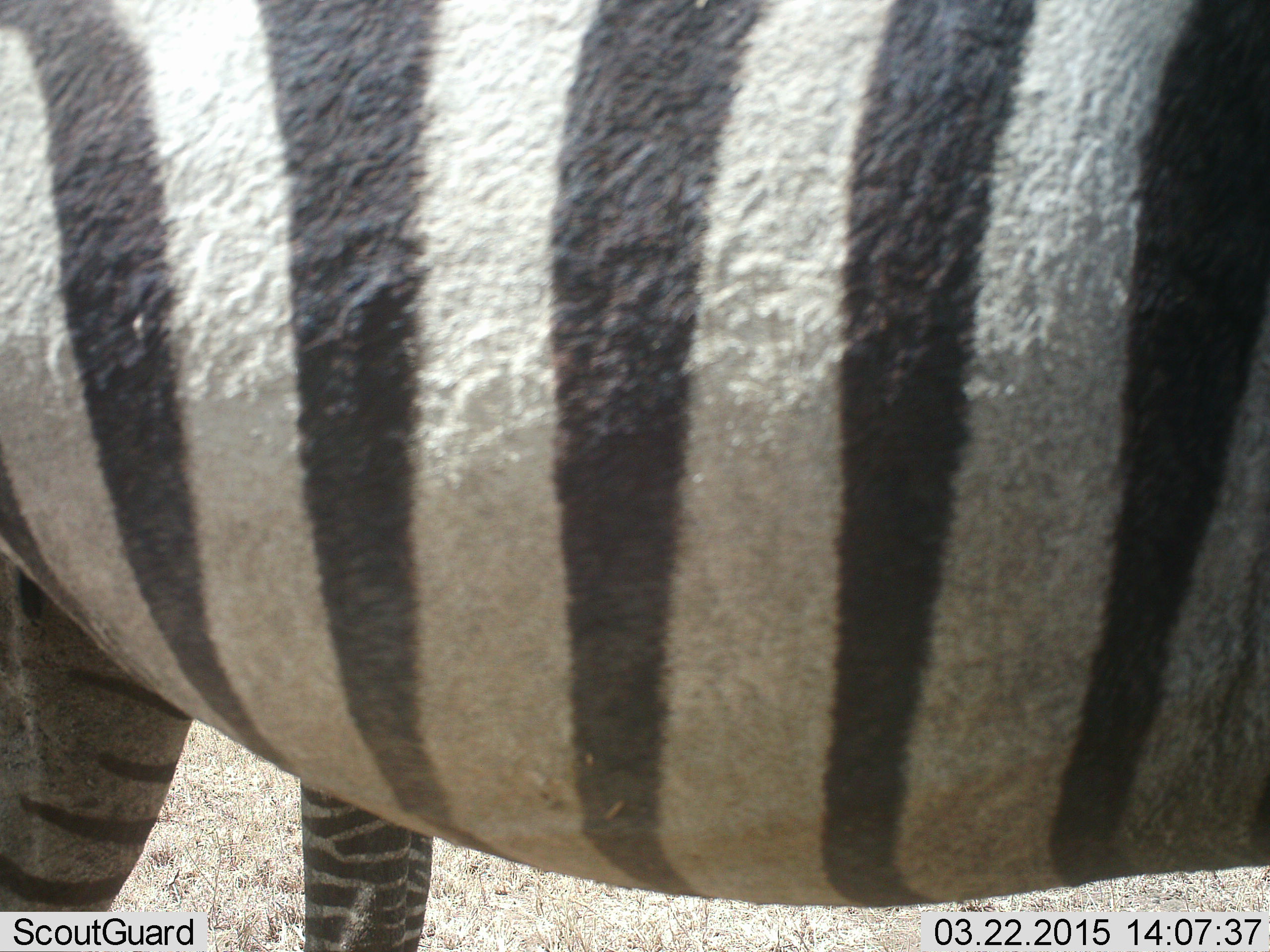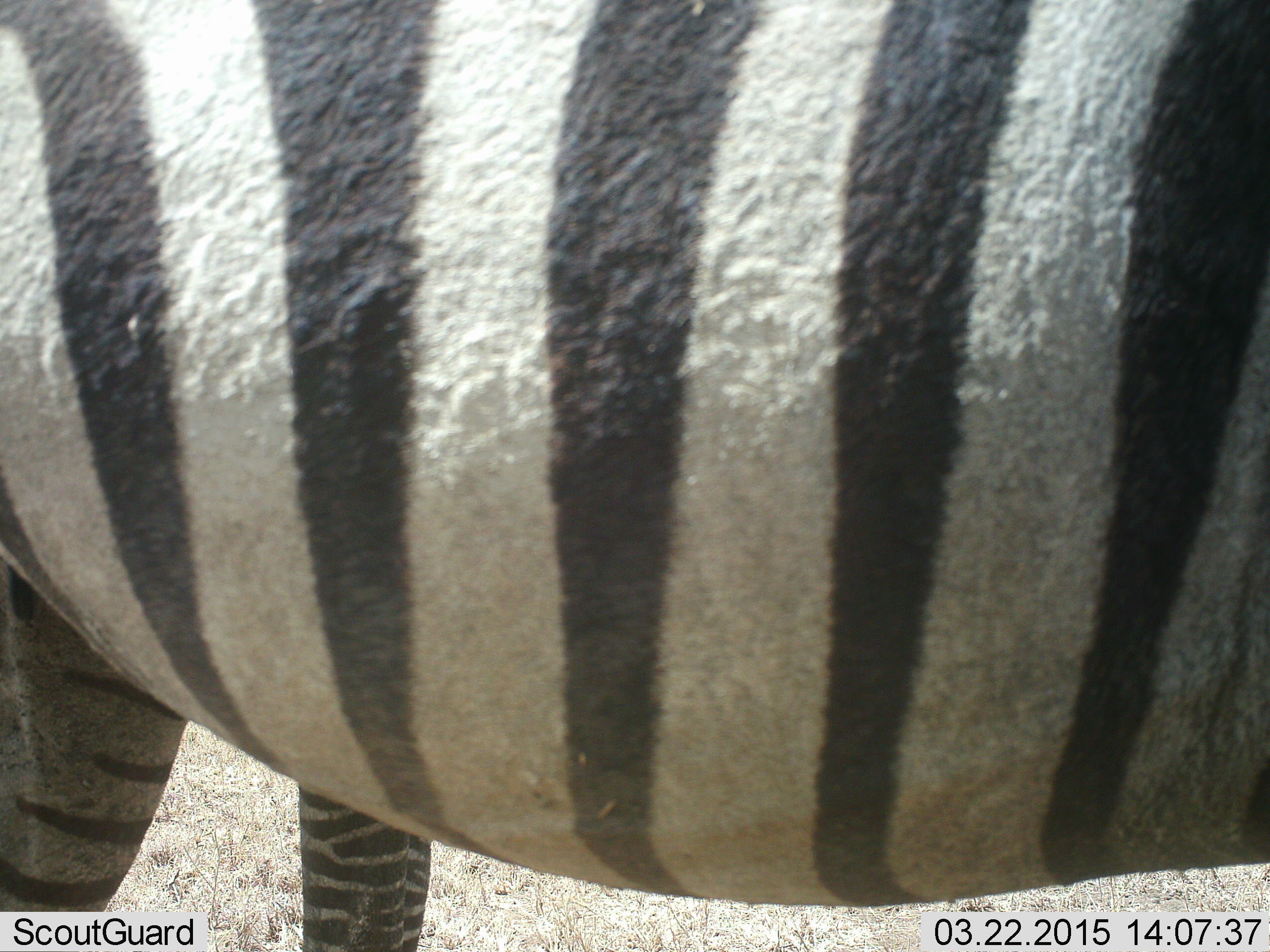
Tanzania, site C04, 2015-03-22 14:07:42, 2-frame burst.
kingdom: Animalia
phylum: Chordata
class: Mammalia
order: Perissodactyla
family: Equidae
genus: Equus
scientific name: Equus quagga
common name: plains zebra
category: zebra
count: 1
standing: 100%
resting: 0%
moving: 0%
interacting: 0%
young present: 0%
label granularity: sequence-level